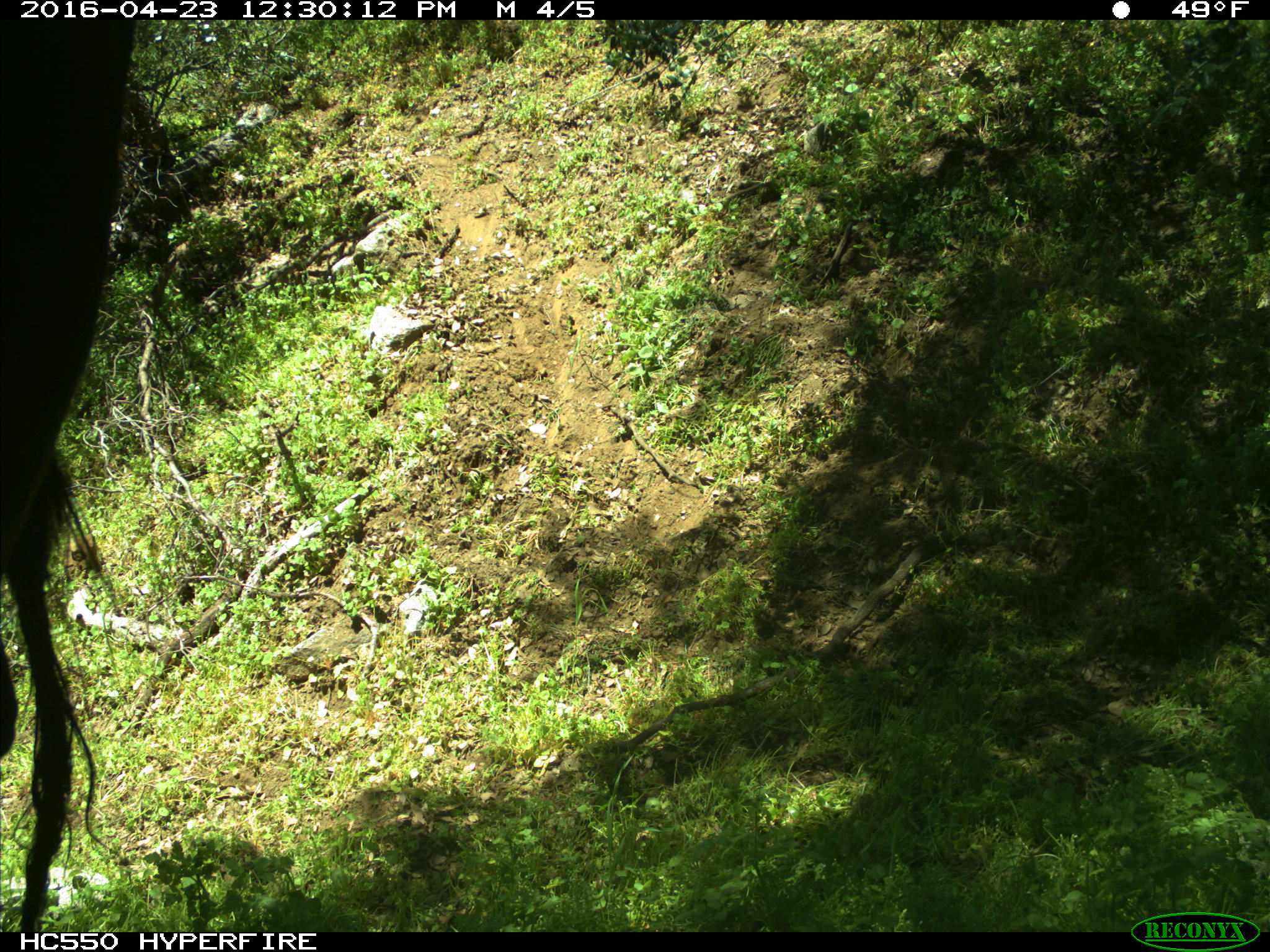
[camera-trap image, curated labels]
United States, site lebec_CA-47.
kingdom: Animalia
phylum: Chordata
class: Mammalia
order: Artiodactyla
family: Bovidae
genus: Bos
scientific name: Bos taurus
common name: domestic cow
Bos taurus (domestic cow).